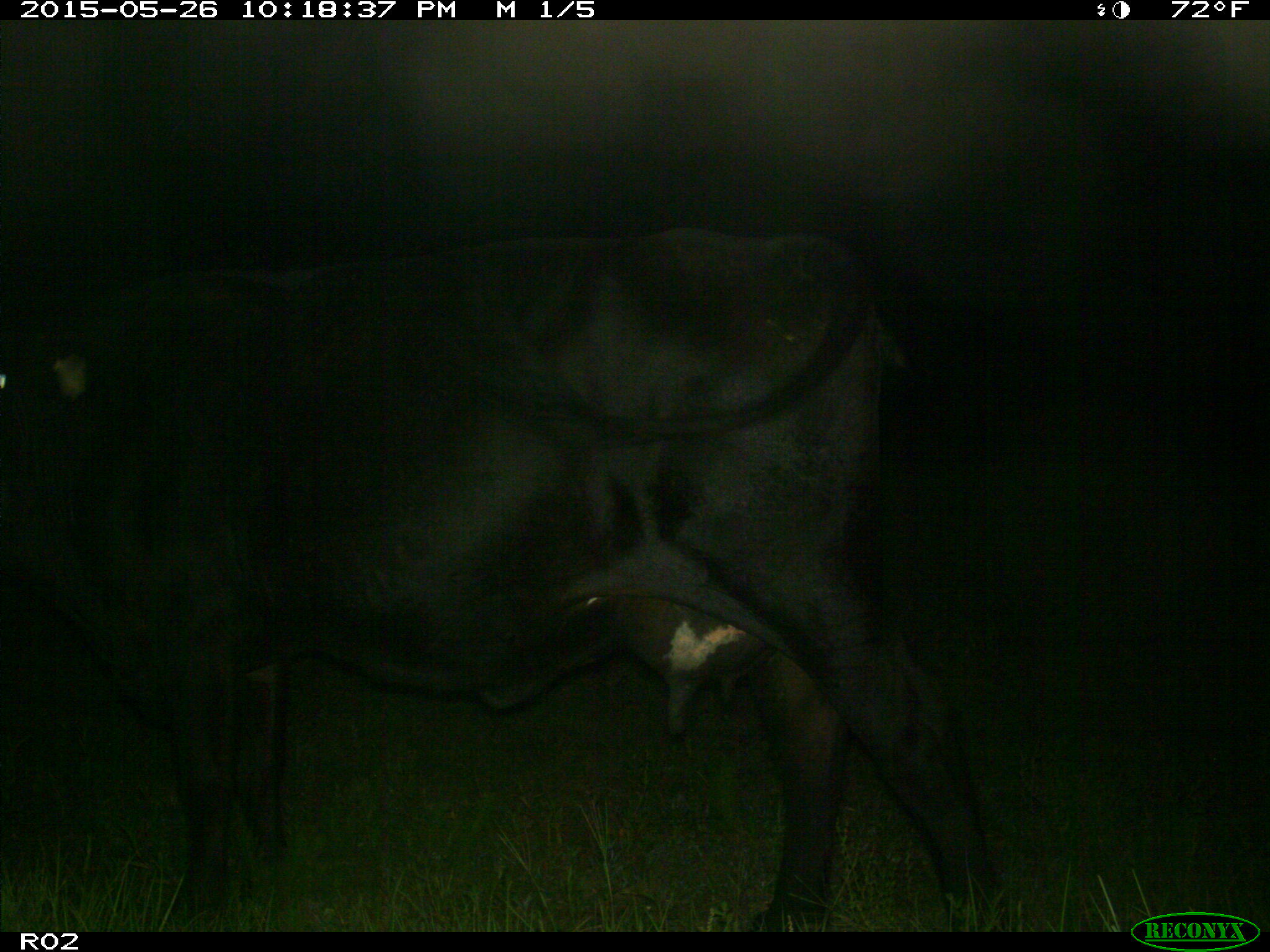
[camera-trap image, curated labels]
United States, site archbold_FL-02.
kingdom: Animalia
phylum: Chordata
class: Mammalia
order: Artiodactyla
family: Bovidae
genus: Bos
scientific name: Bos taurus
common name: domestic cow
Bos taurus (domestic cow).